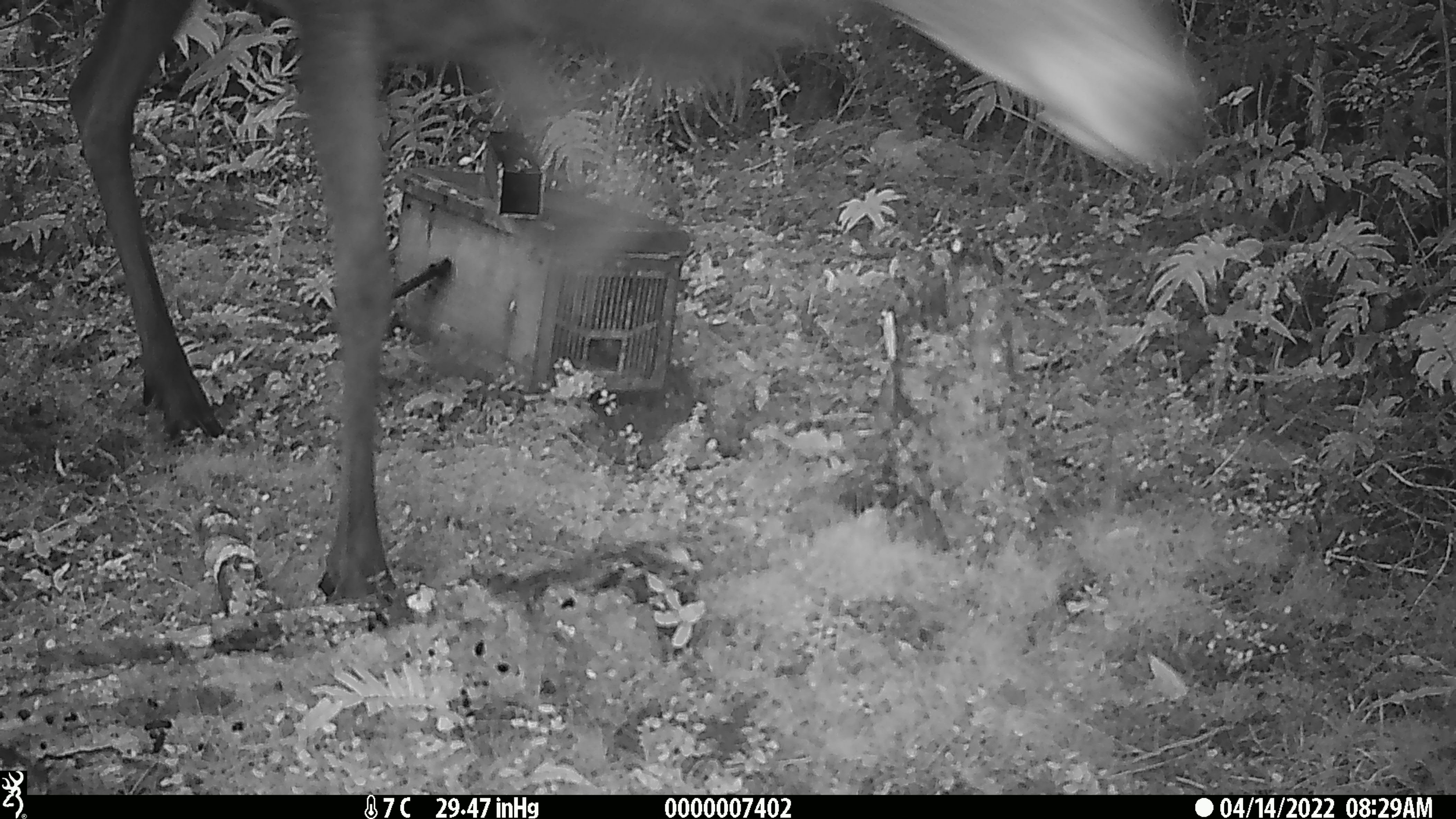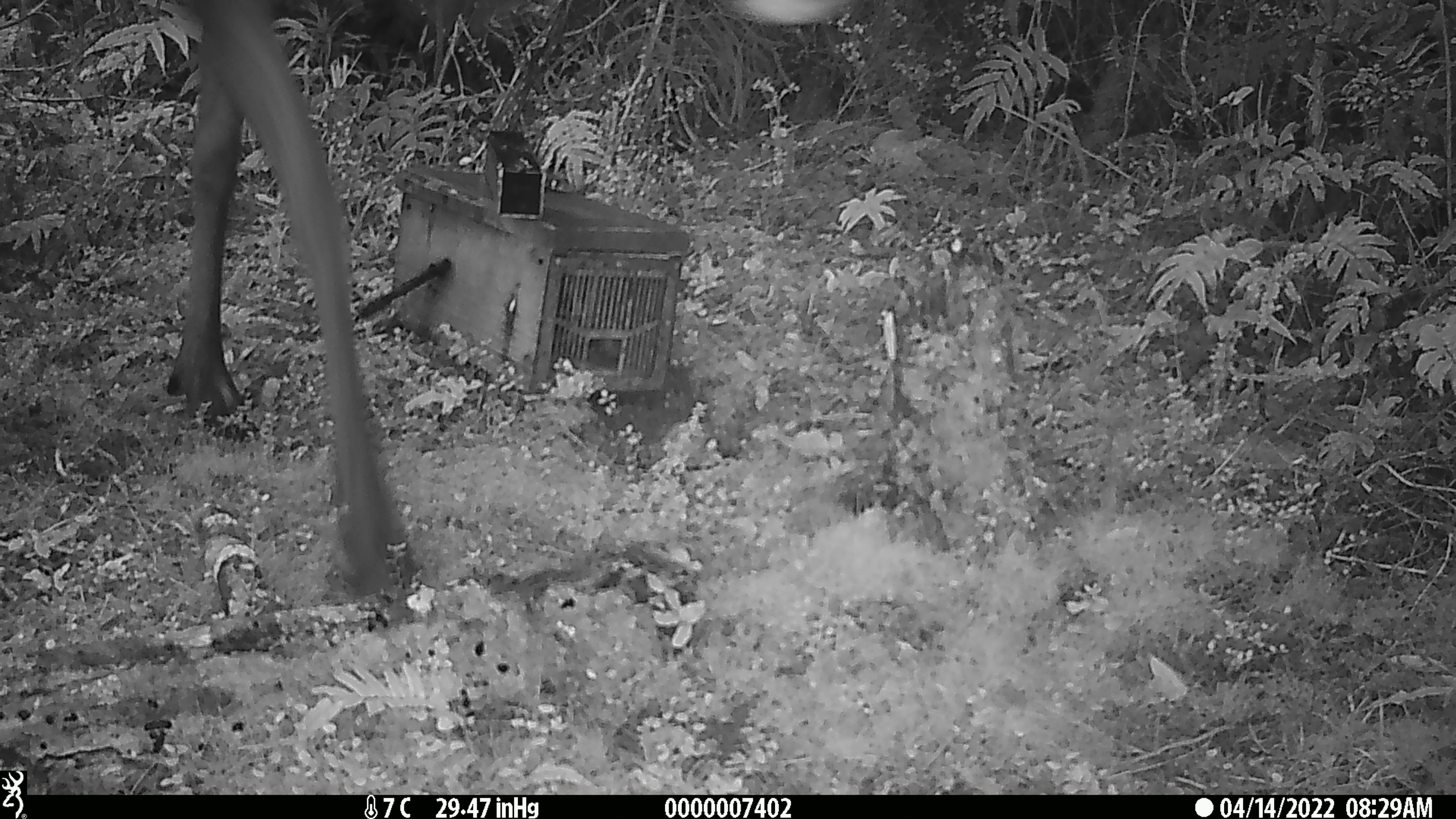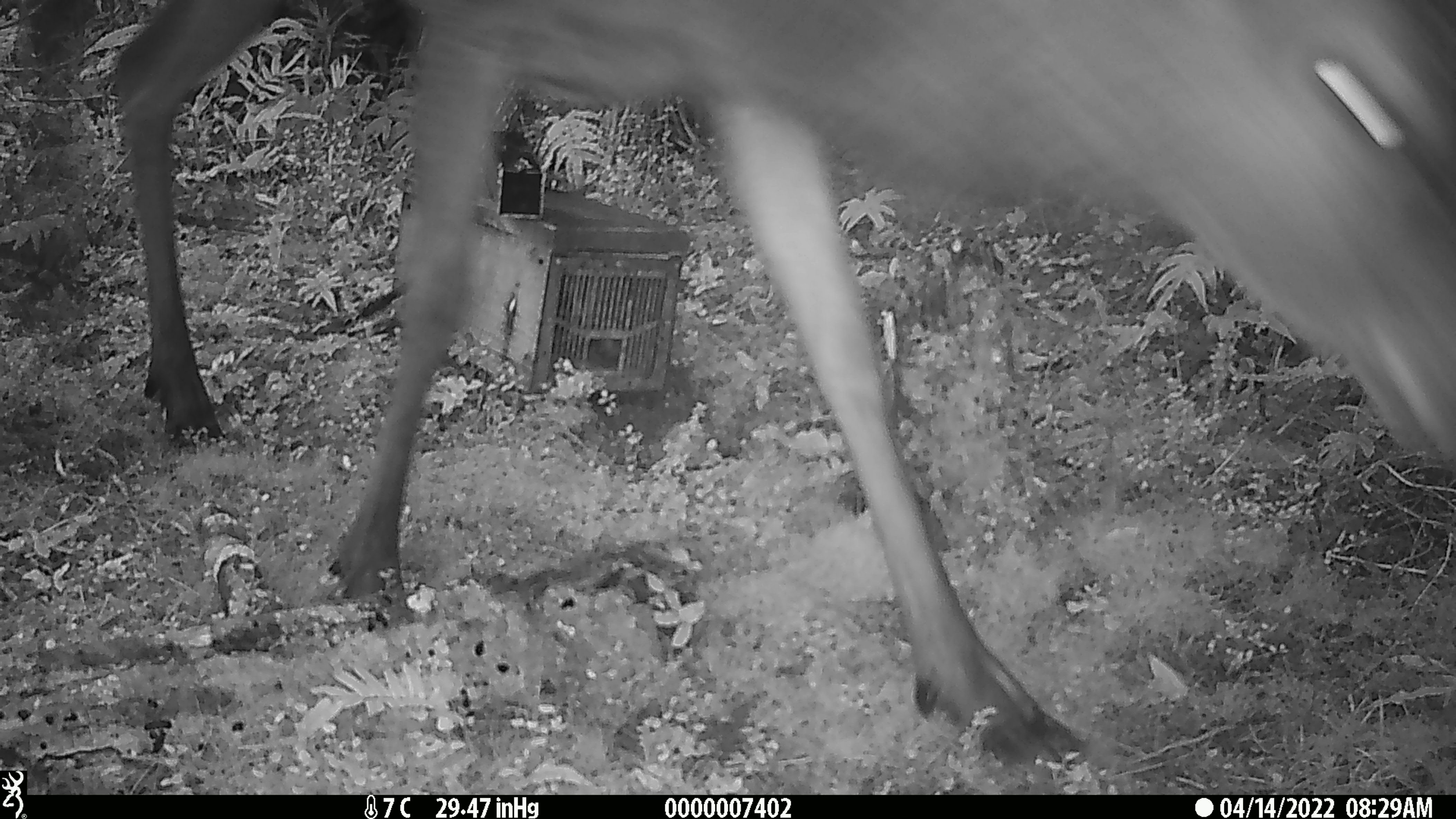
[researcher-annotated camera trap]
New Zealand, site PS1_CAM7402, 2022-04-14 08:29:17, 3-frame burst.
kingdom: Animalia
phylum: Chordata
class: Mammalia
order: Artiodactyla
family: Cervidae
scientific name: Cervidae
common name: deer